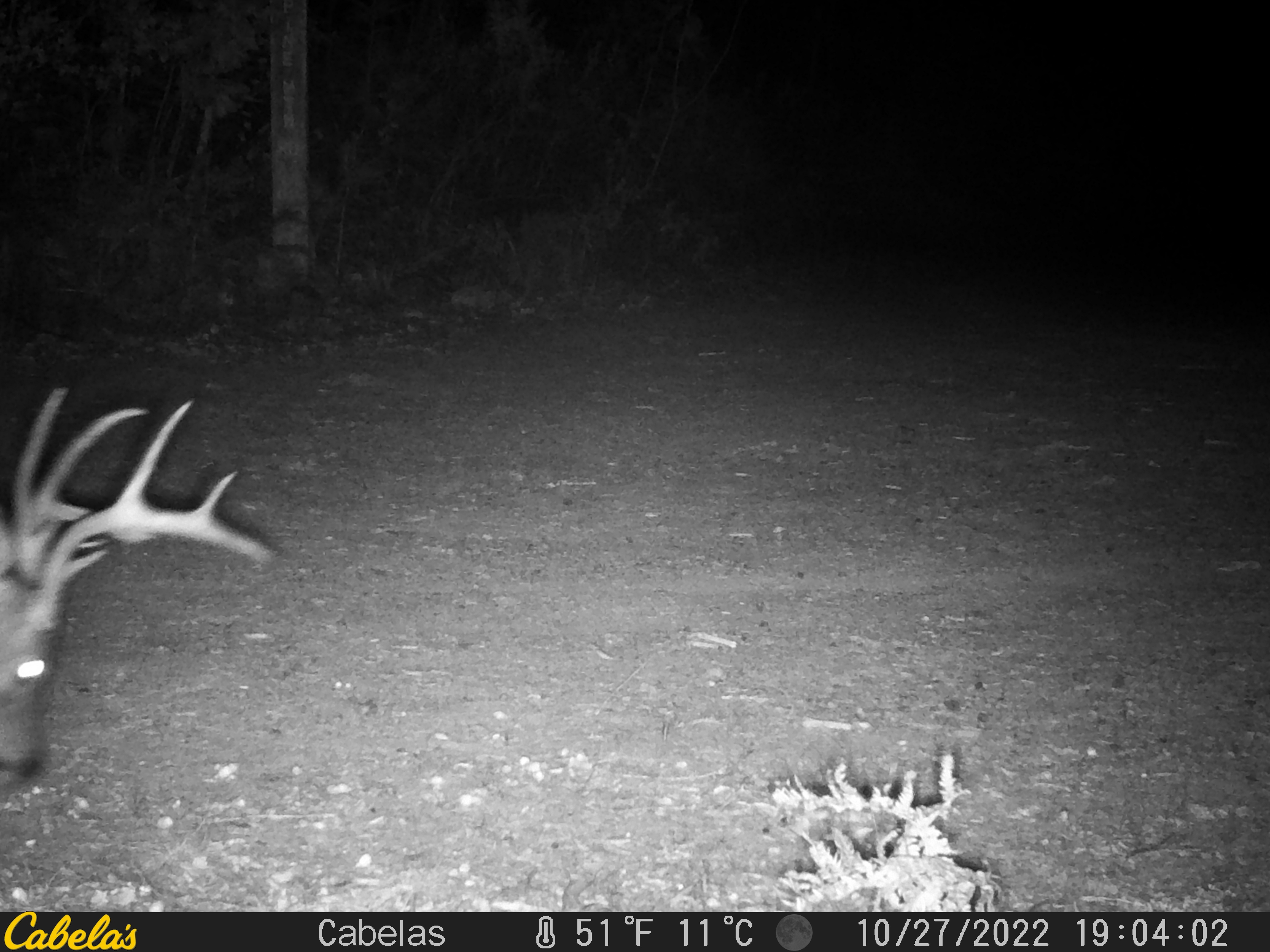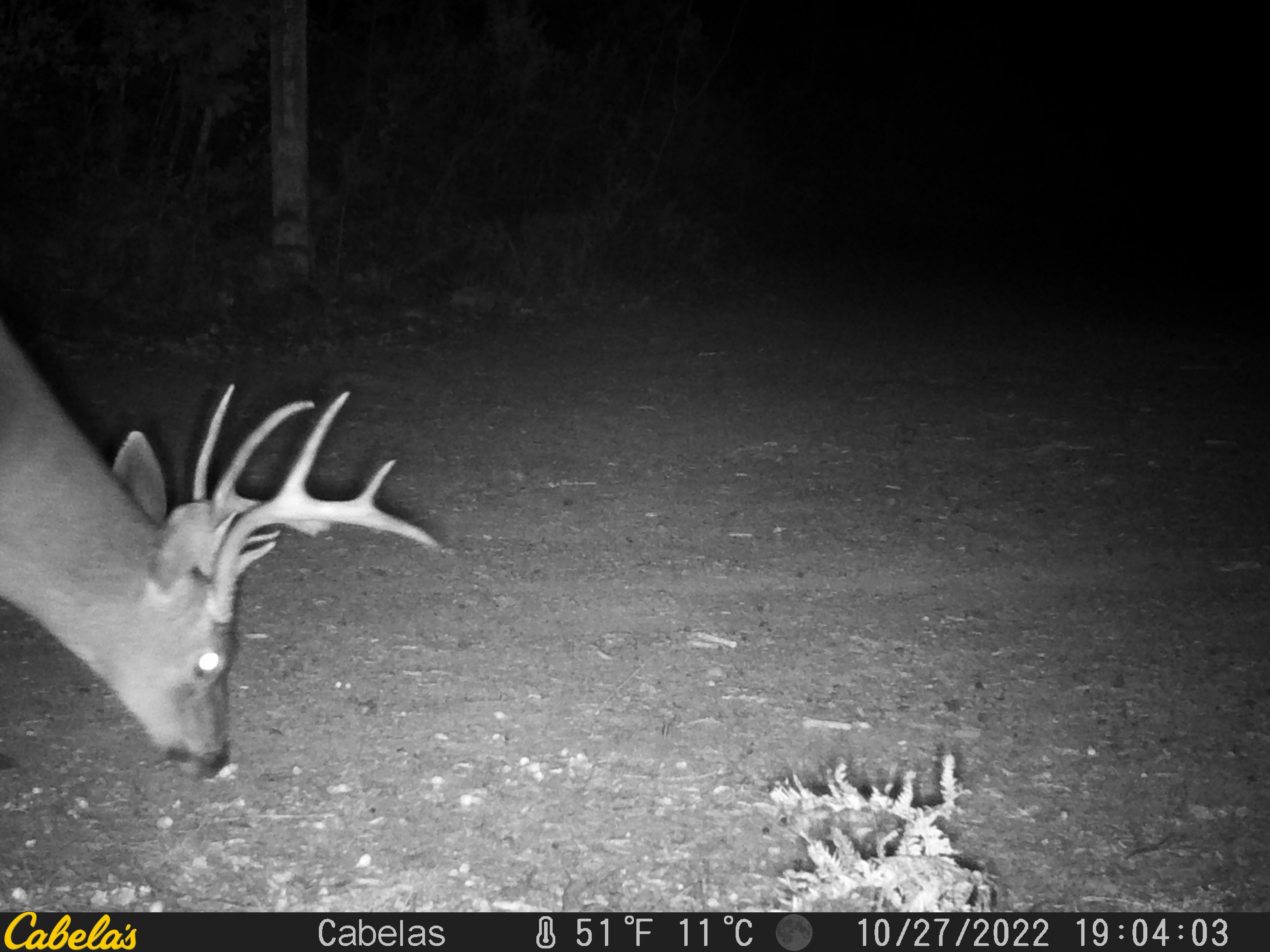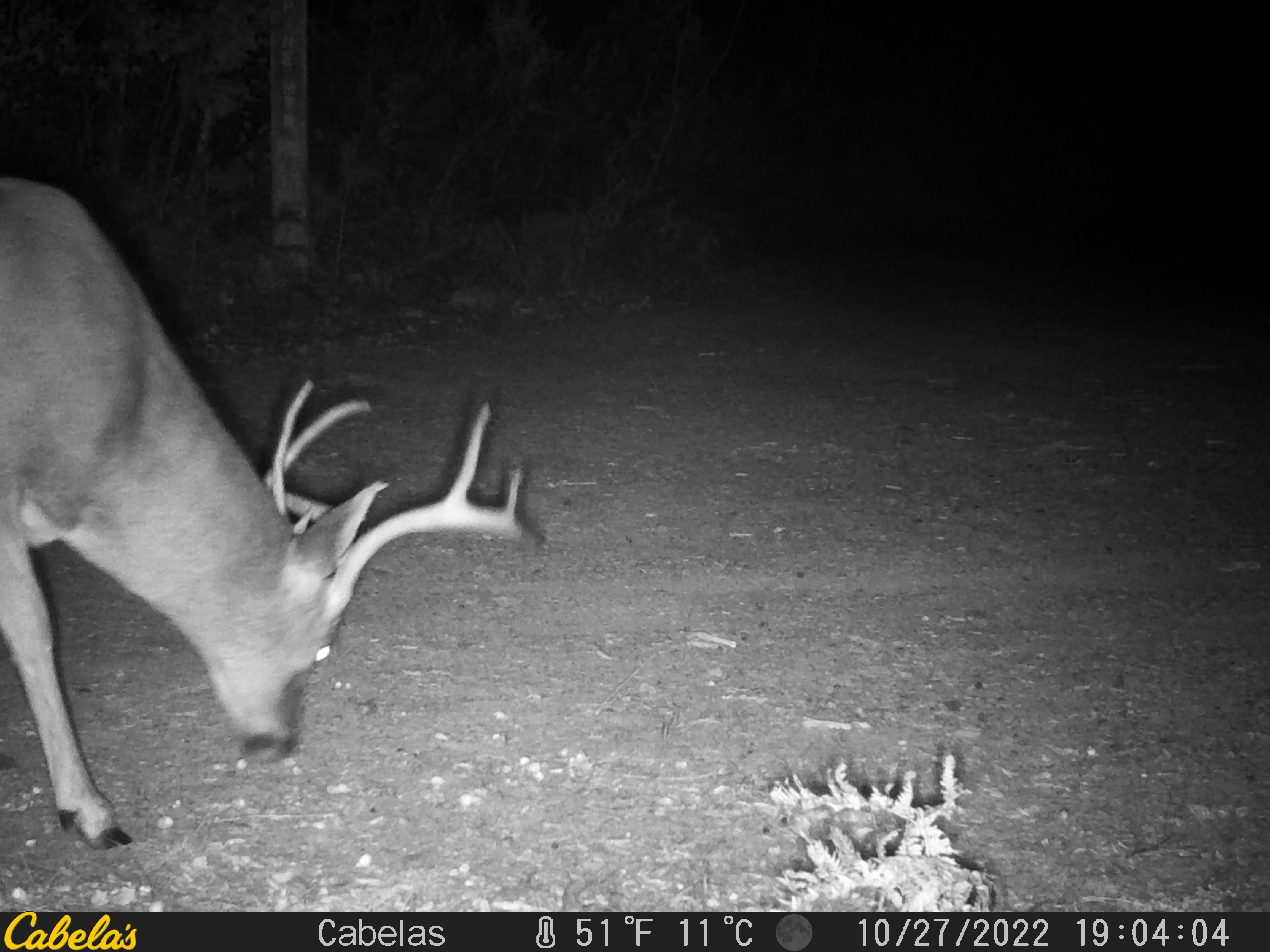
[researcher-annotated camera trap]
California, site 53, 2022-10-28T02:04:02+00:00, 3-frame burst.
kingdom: Animalia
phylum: Chordata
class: Mammalia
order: Artiodactyla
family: Cervidae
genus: Odocoileus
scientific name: Odocoileus hemionus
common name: mule deer